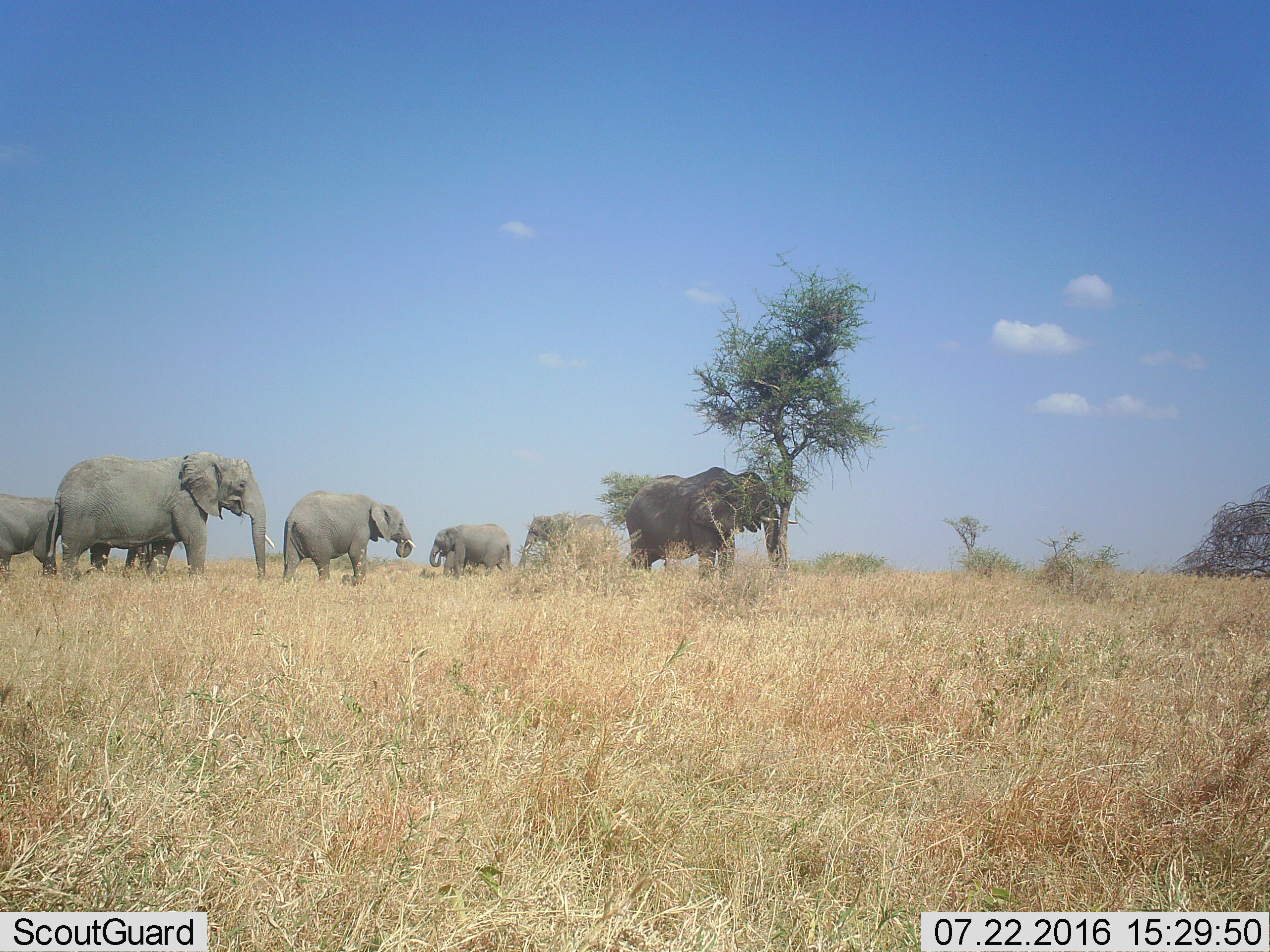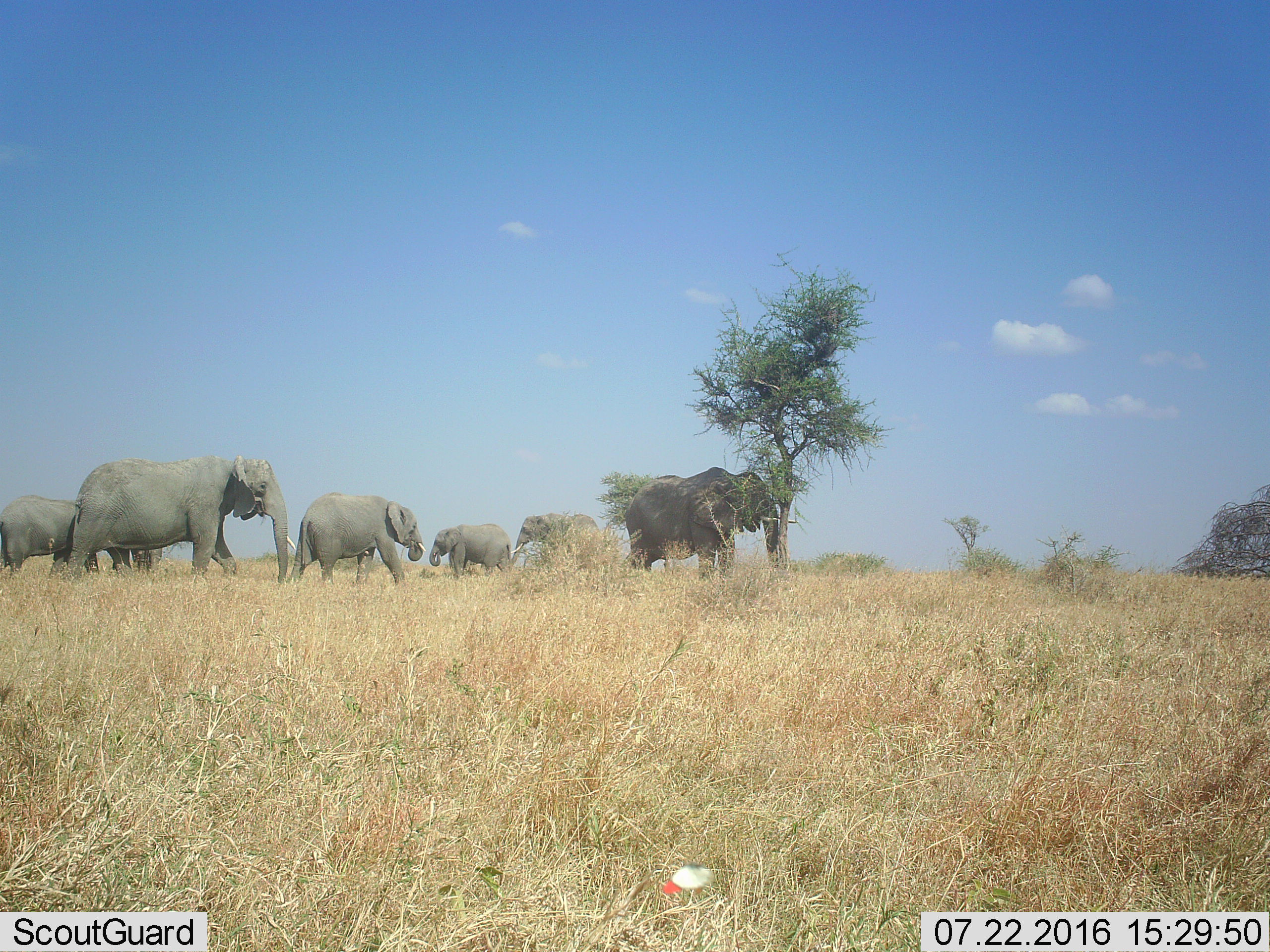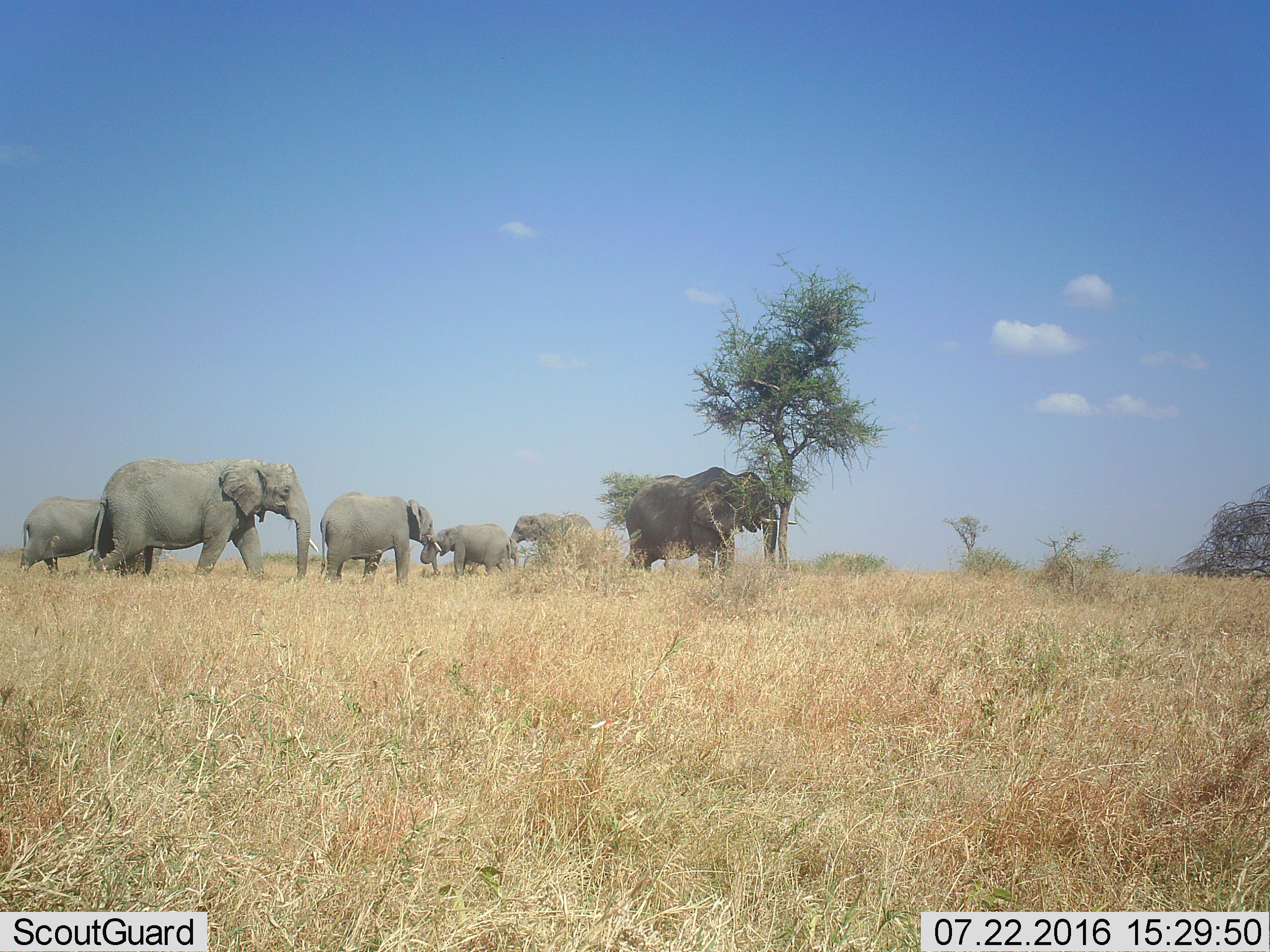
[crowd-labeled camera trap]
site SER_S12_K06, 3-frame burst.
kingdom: Animalia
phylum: Chordata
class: Mammalia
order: Proboscidea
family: Elephantidae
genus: Loxodonta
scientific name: Loxodonta africana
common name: african bush elephant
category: elephant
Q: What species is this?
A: Elephant (african bush elephant) (Loxodonta africana).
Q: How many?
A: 6.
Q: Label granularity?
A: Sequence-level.